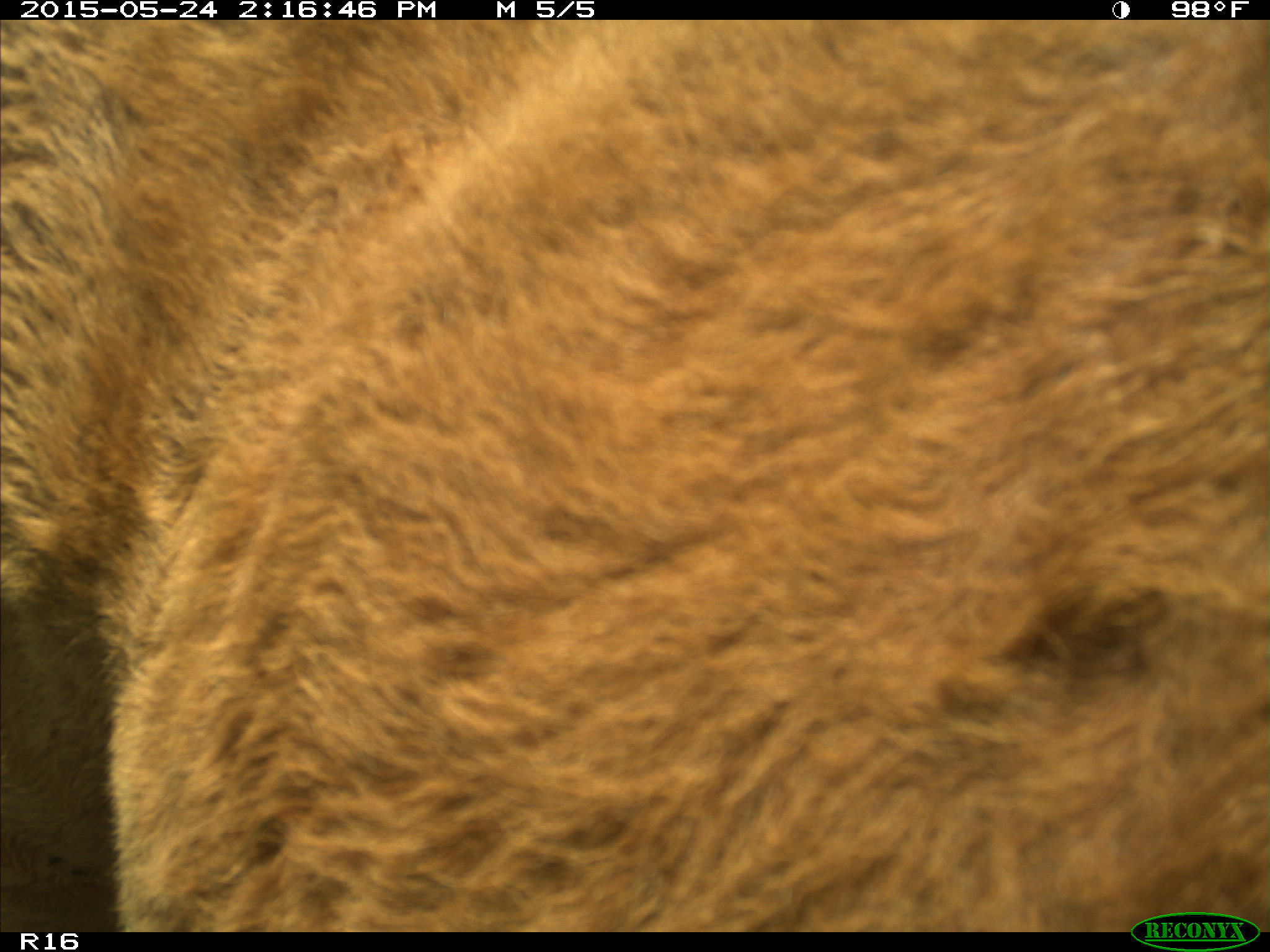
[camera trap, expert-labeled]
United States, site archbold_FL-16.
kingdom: Animalia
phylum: Chordata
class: Mammalia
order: Artiodactyla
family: Bovidae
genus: Bos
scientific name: Bos taurus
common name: domestic cow